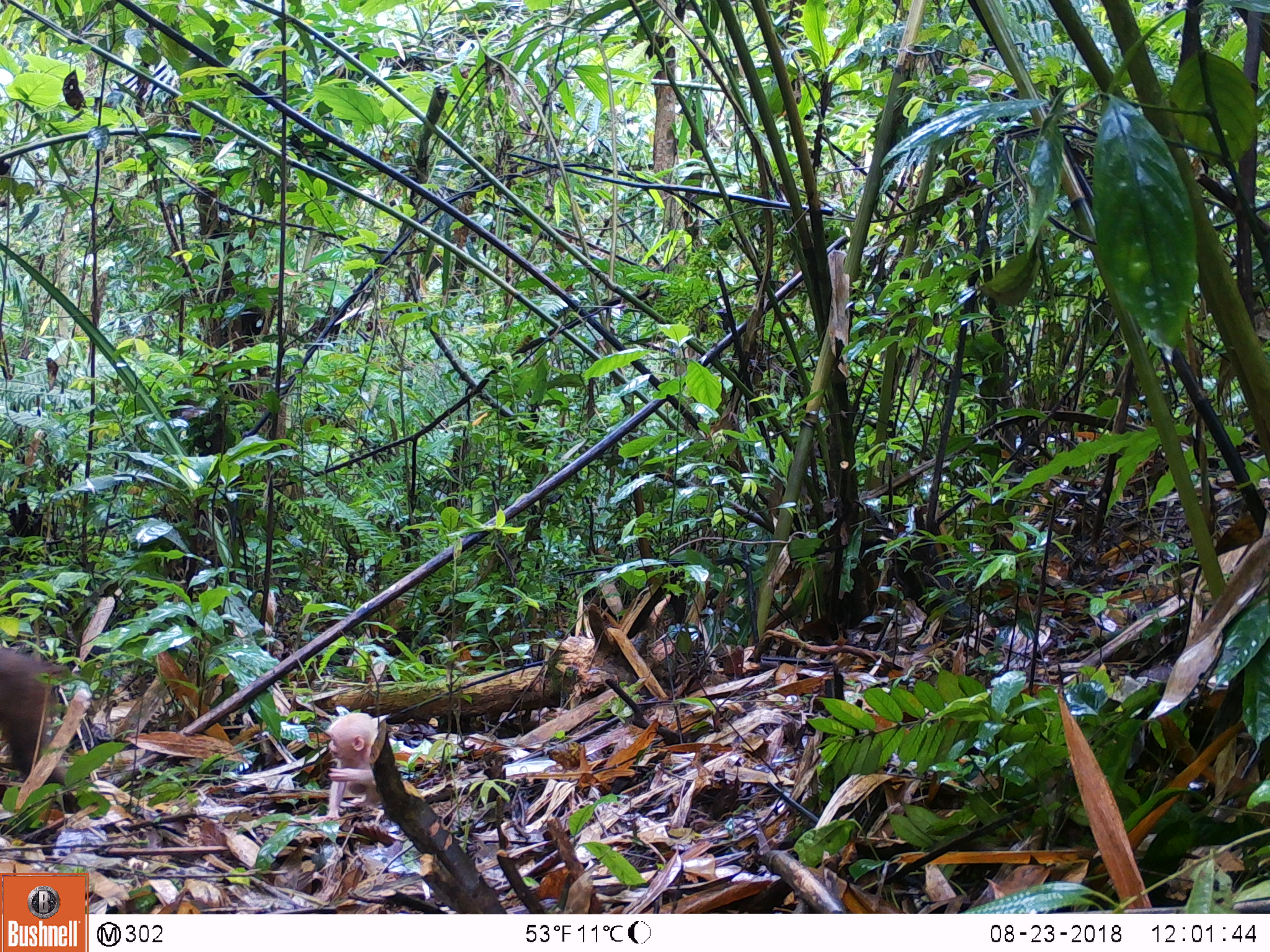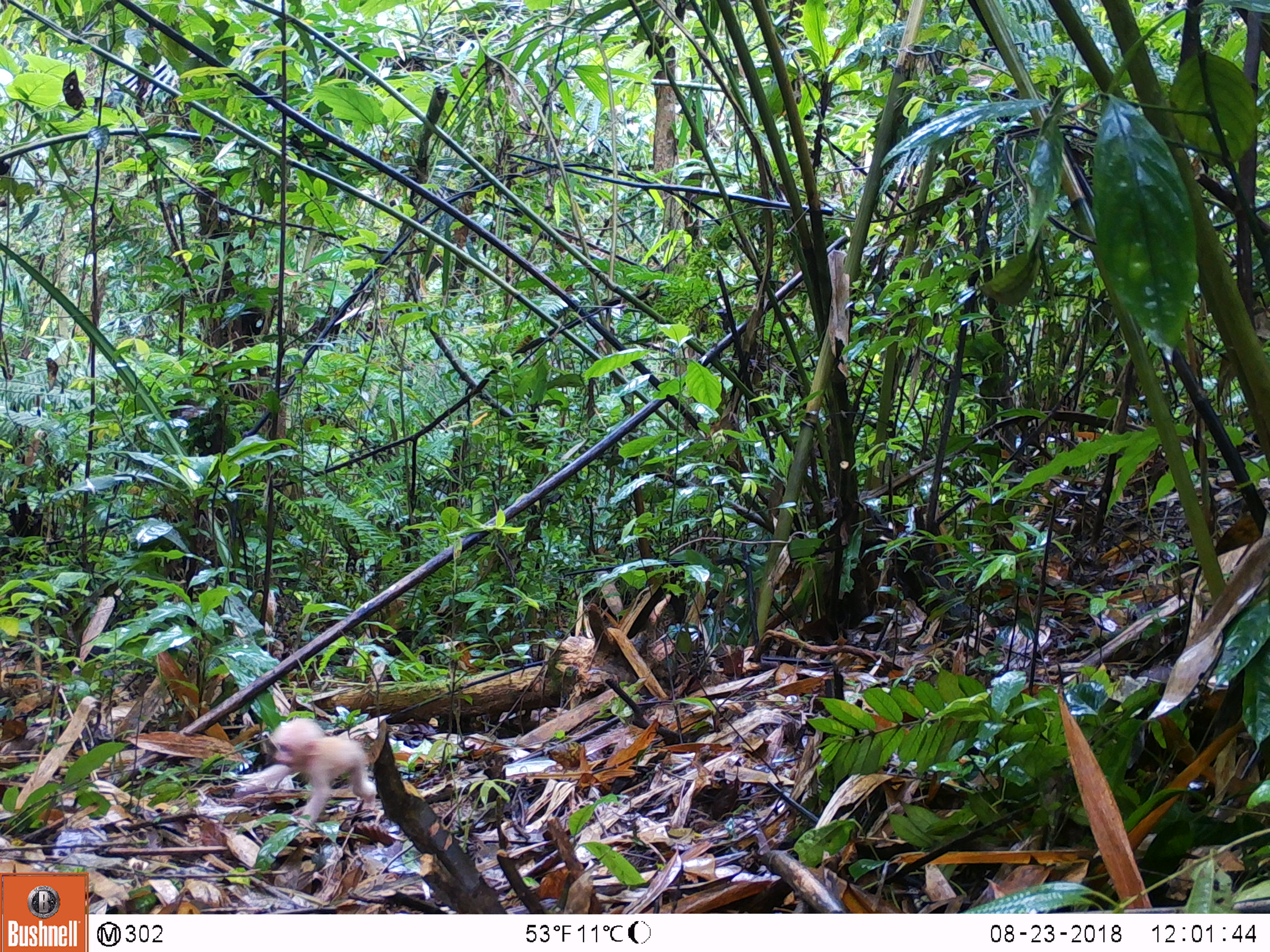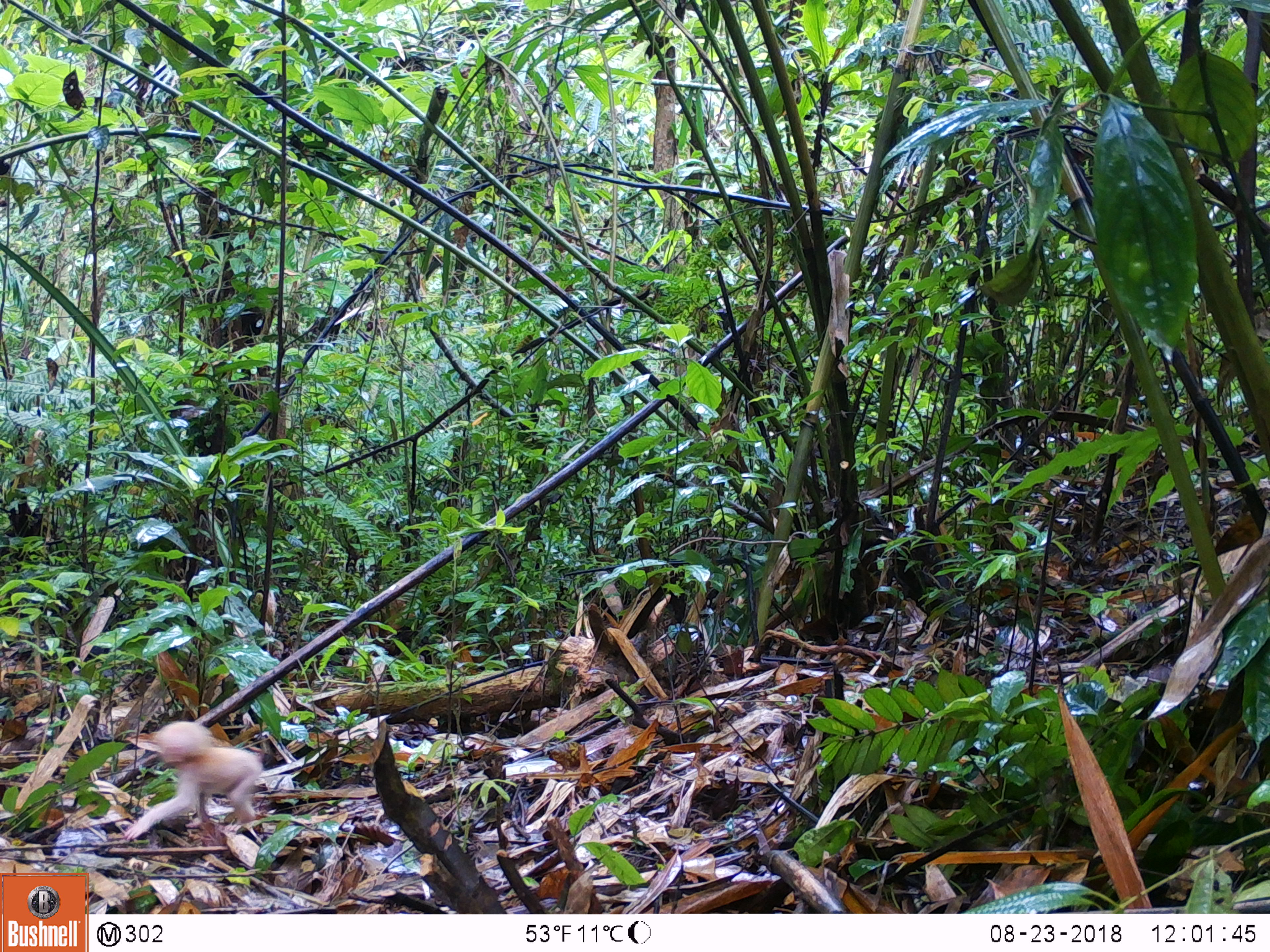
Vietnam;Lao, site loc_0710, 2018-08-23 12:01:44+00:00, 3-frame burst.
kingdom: Animalia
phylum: Chordata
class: Mammalia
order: Primates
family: Cercopithecidae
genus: Macaca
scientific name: Macaca arctoides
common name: stump-tailed macaque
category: stump tailed macaque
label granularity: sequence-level